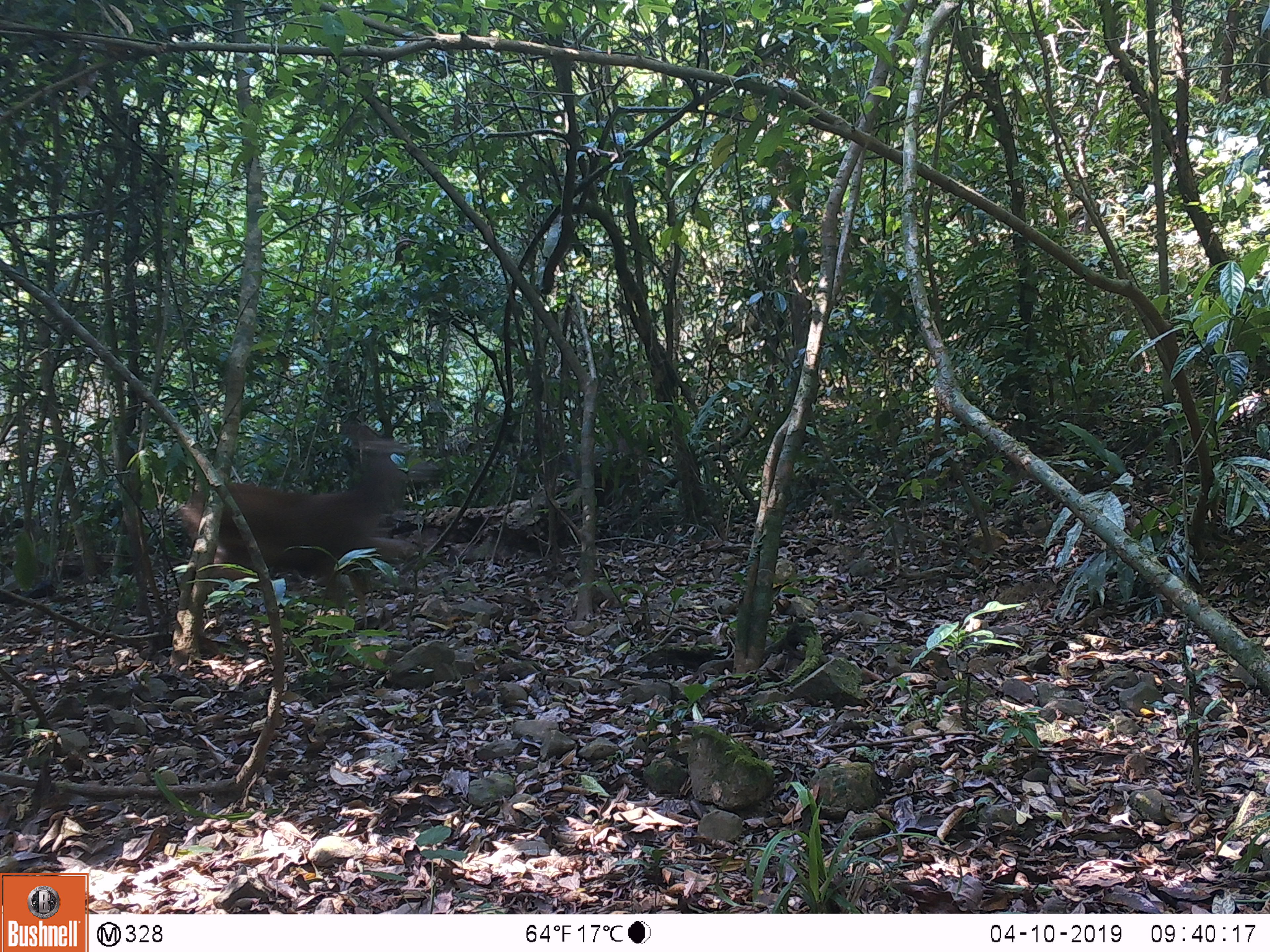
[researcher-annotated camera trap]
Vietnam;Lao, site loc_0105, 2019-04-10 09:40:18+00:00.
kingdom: Animalia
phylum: Chordata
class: Mammalia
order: Artiodactyla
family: Cervidae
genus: Rusa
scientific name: Rusa unicolor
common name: sambar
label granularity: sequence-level